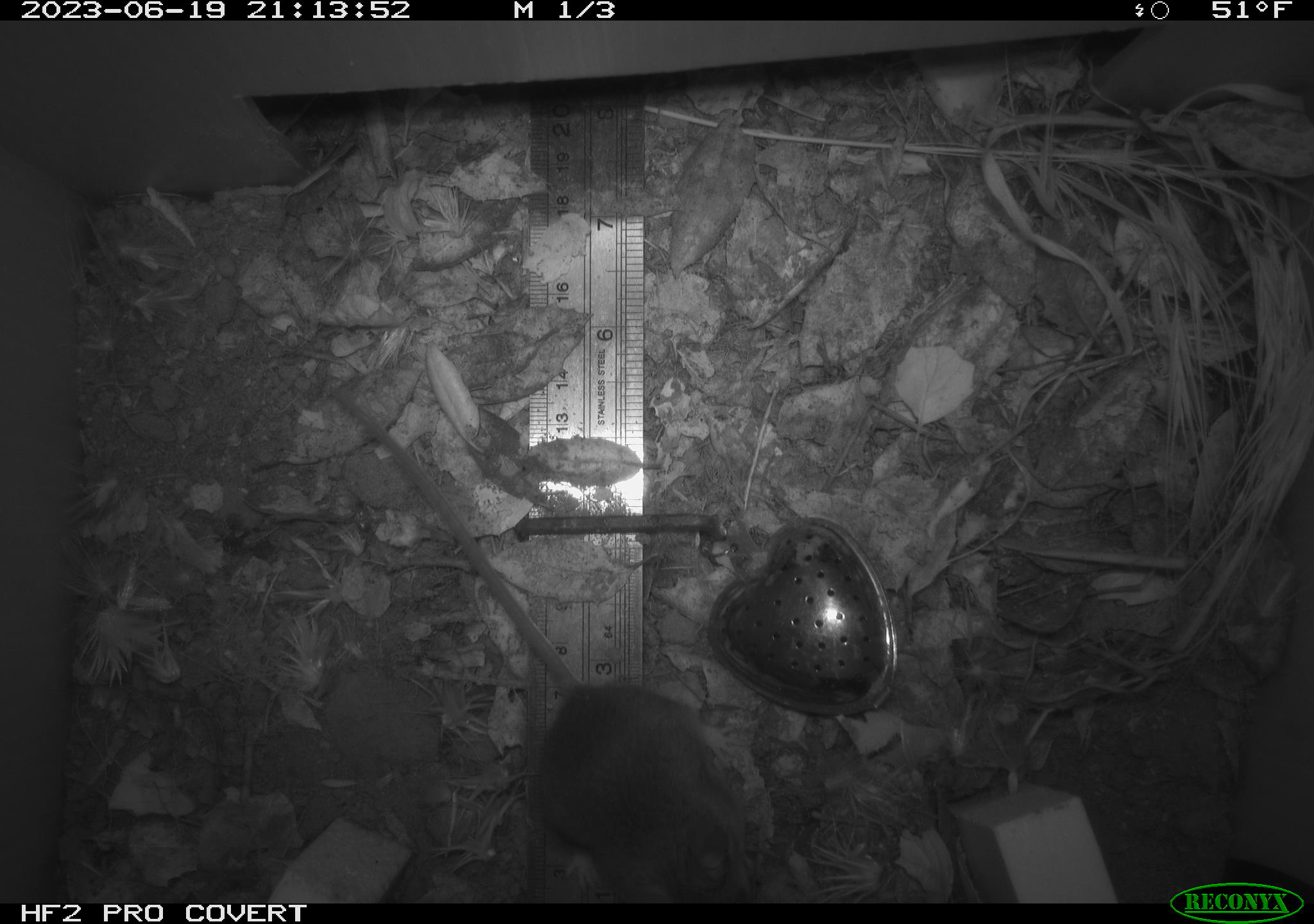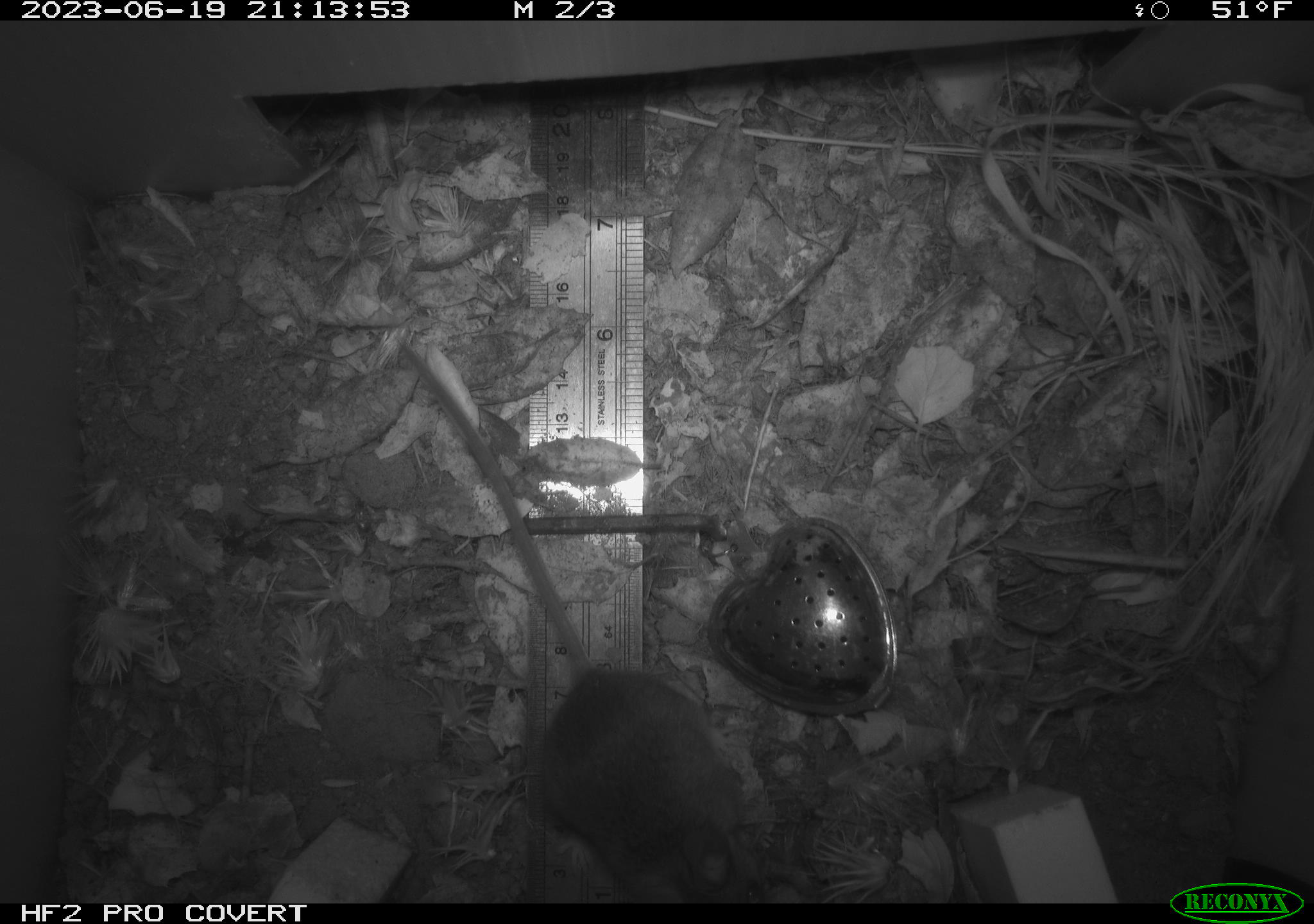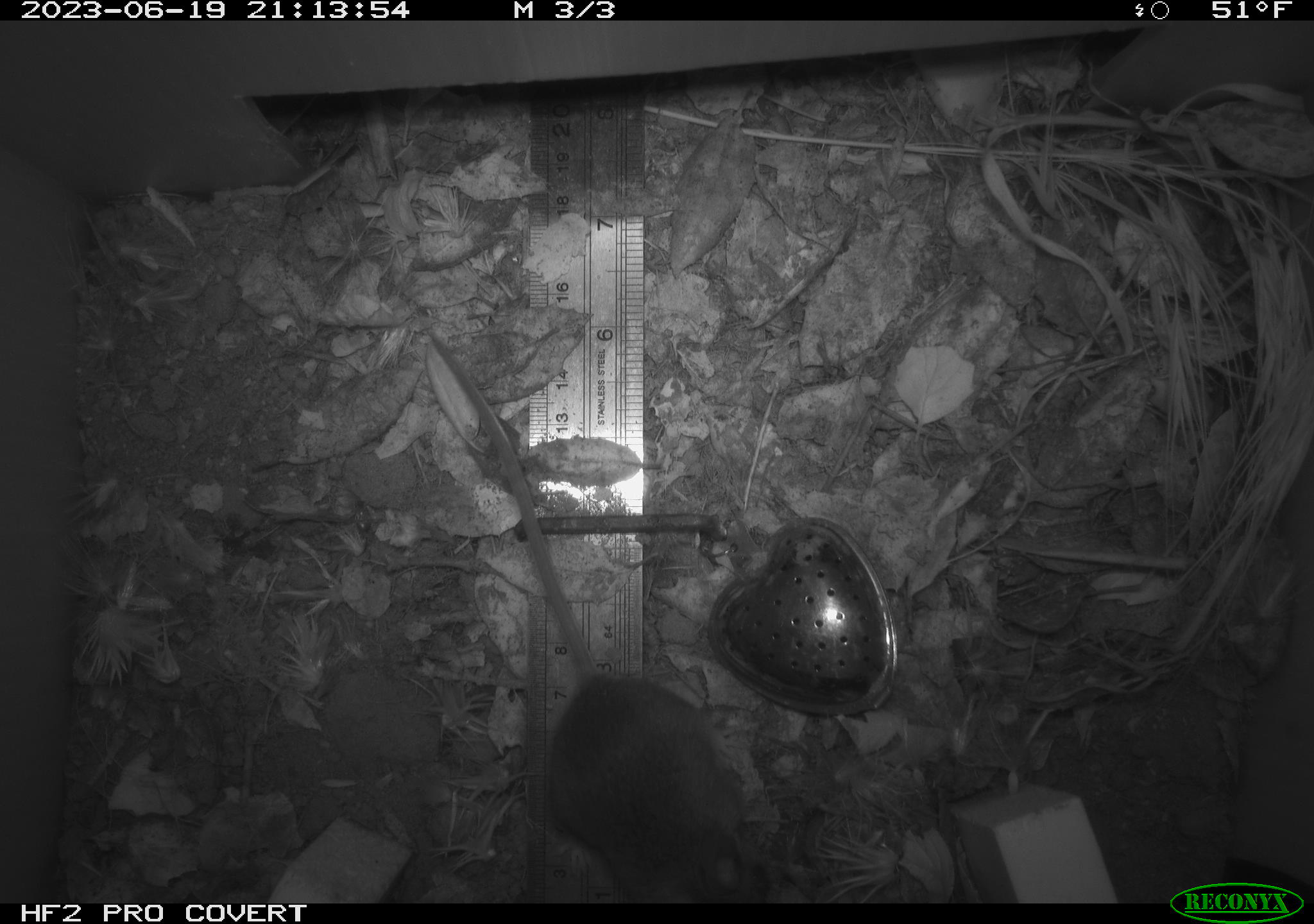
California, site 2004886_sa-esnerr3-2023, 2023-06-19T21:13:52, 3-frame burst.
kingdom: Animalia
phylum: Chordata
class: Mammalia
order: Rodentia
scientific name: Rodentia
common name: mouse species